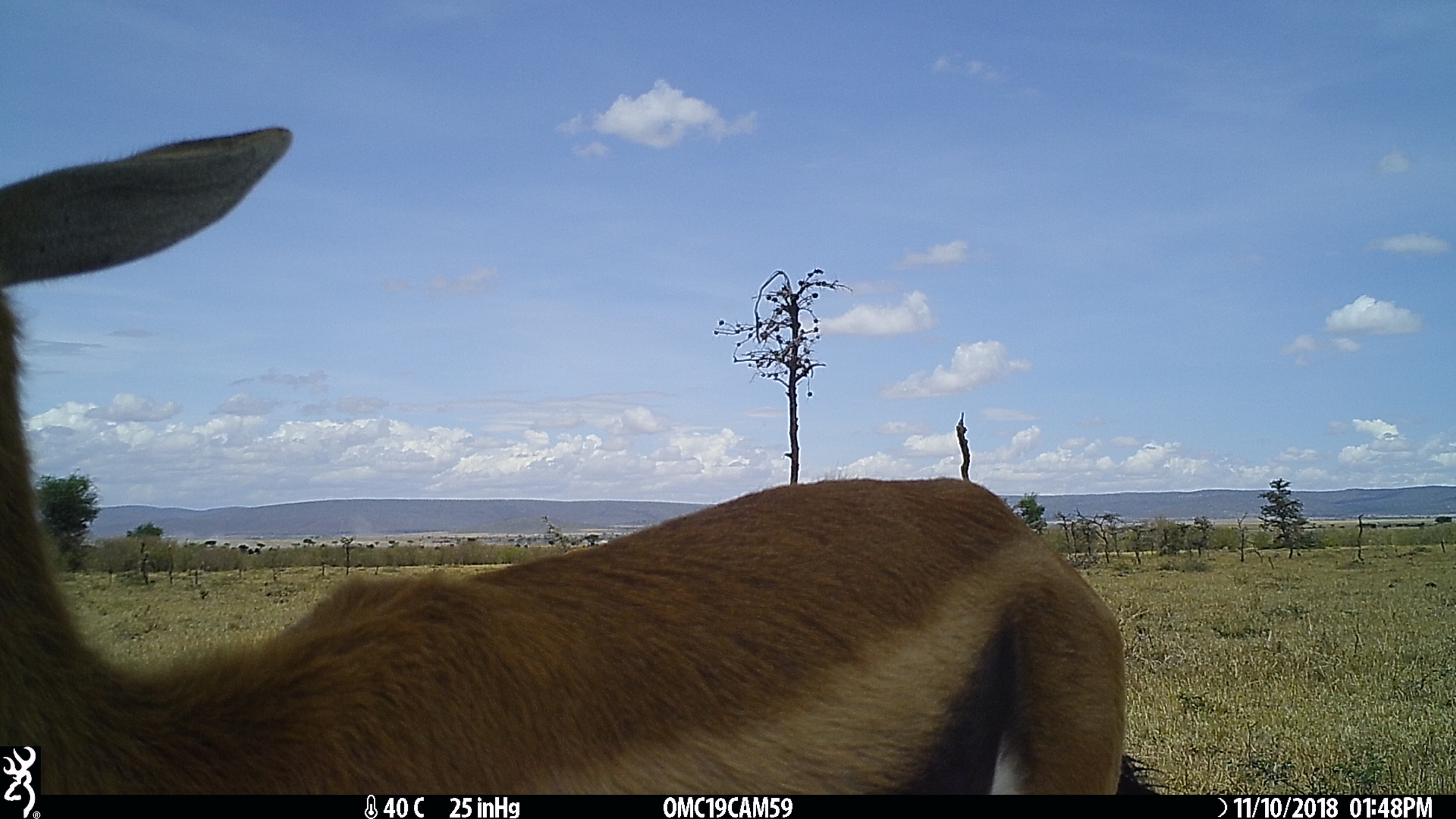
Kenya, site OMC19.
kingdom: Animalia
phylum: Chordata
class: Mammalia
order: Artiodactyla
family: Bovidae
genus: Eudorcas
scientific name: Eudorcas thomsonii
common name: thomon's gazelle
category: gazelle thomsons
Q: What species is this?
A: Gazelle thomsons (thomon's gazelle) (Eudorcas thomsonii).